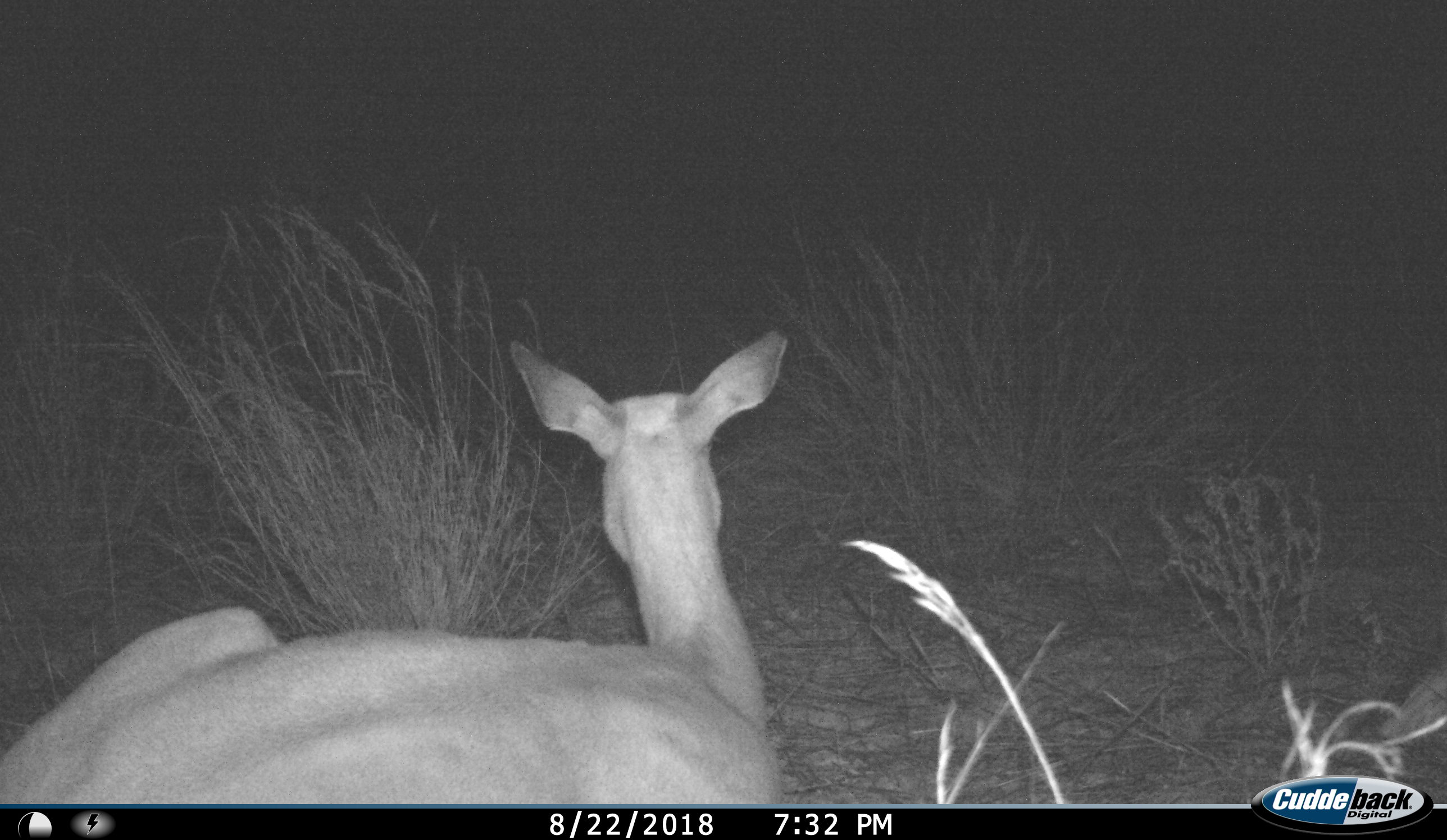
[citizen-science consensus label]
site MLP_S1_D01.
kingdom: Animalia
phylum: Chordata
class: Mammalia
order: Artiodactyla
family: Bovidae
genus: Aepyceros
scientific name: Aepyceros melampus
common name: impala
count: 1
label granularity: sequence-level